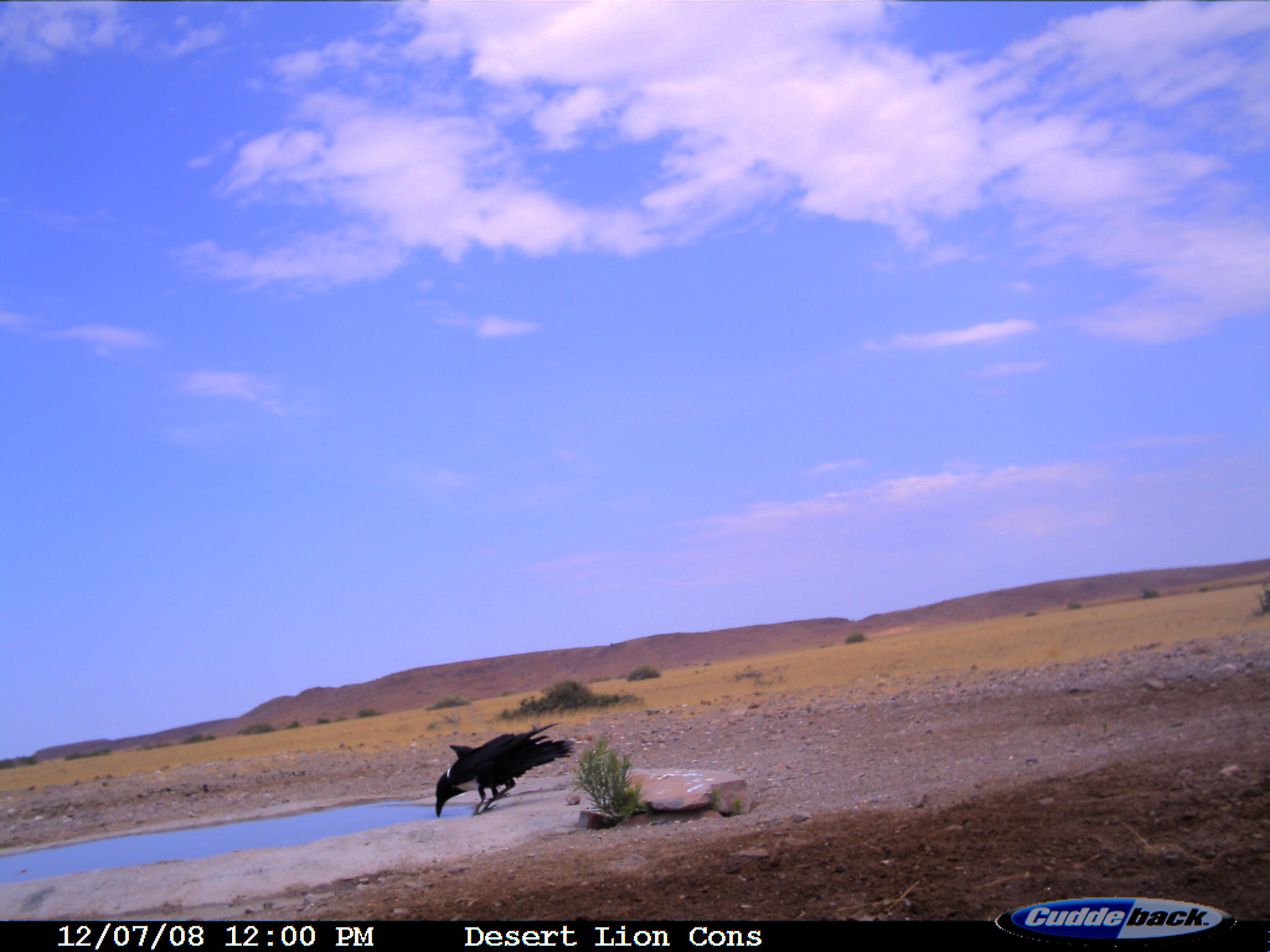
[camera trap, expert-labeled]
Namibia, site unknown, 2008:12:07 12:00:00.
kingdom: Animalia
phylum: Chordata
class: Aves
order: Passeriformes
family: Corvidae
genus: Corvus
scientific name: Corvus albus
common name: pied crow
Corvus albus (pied crow).